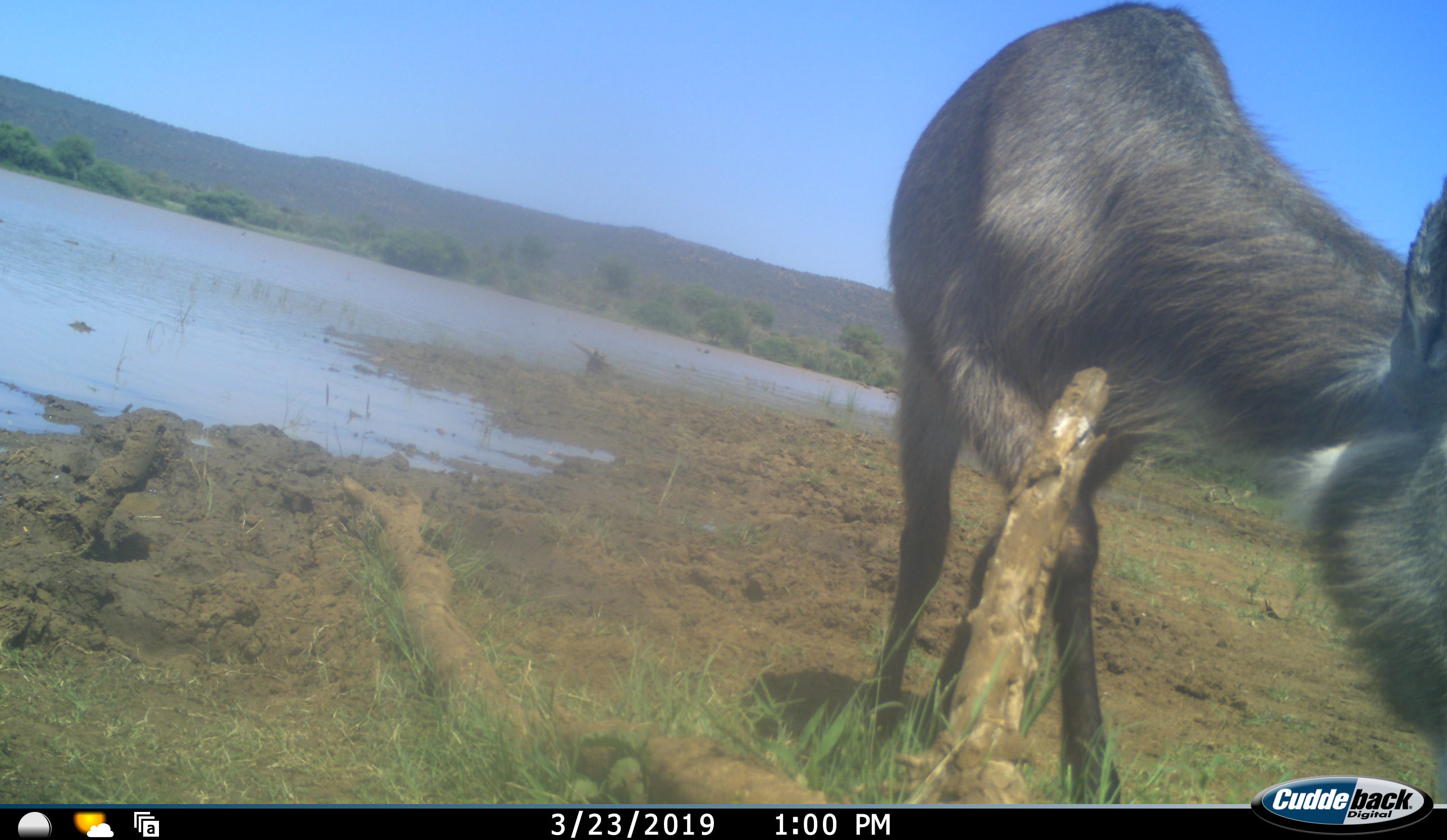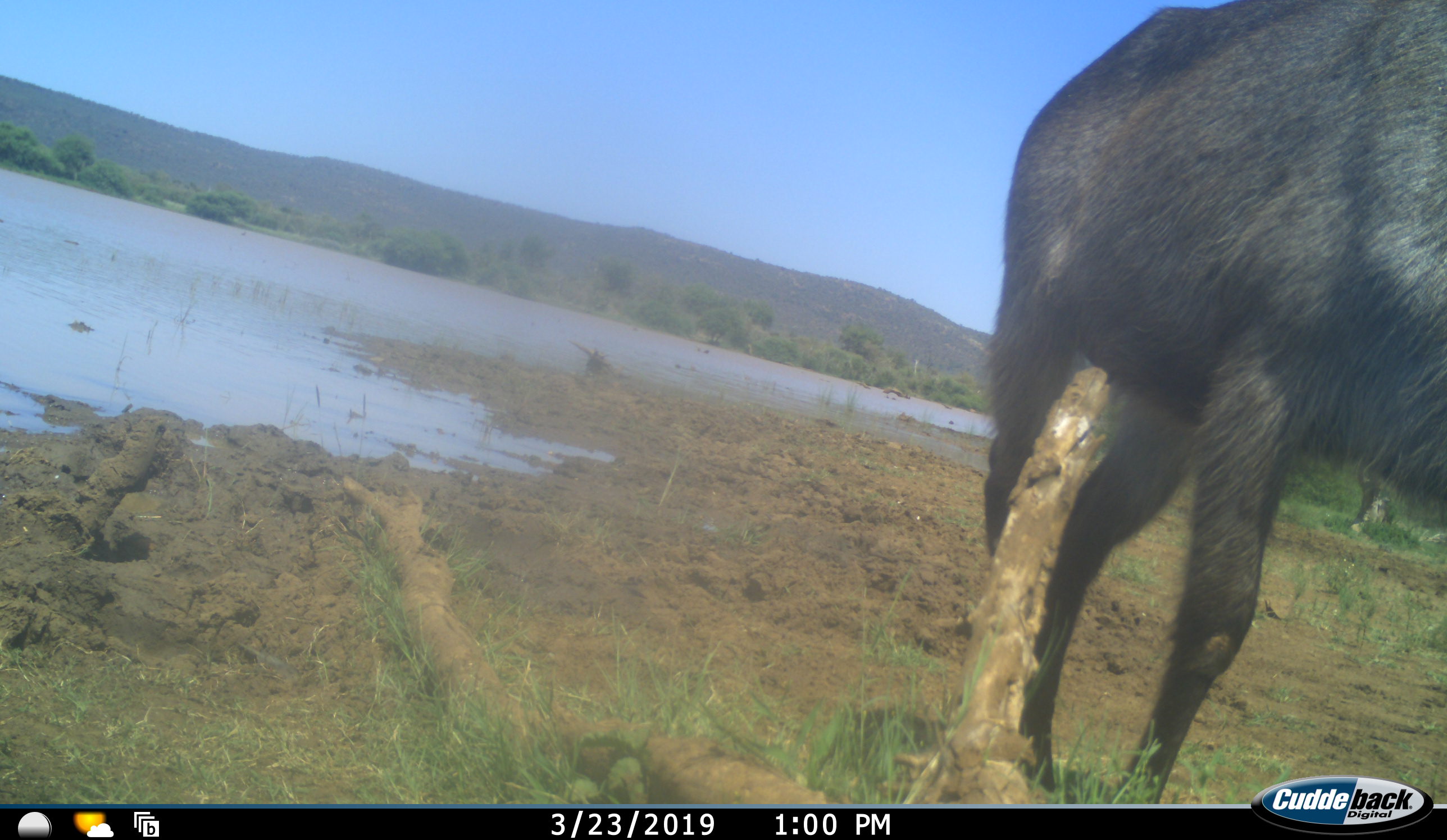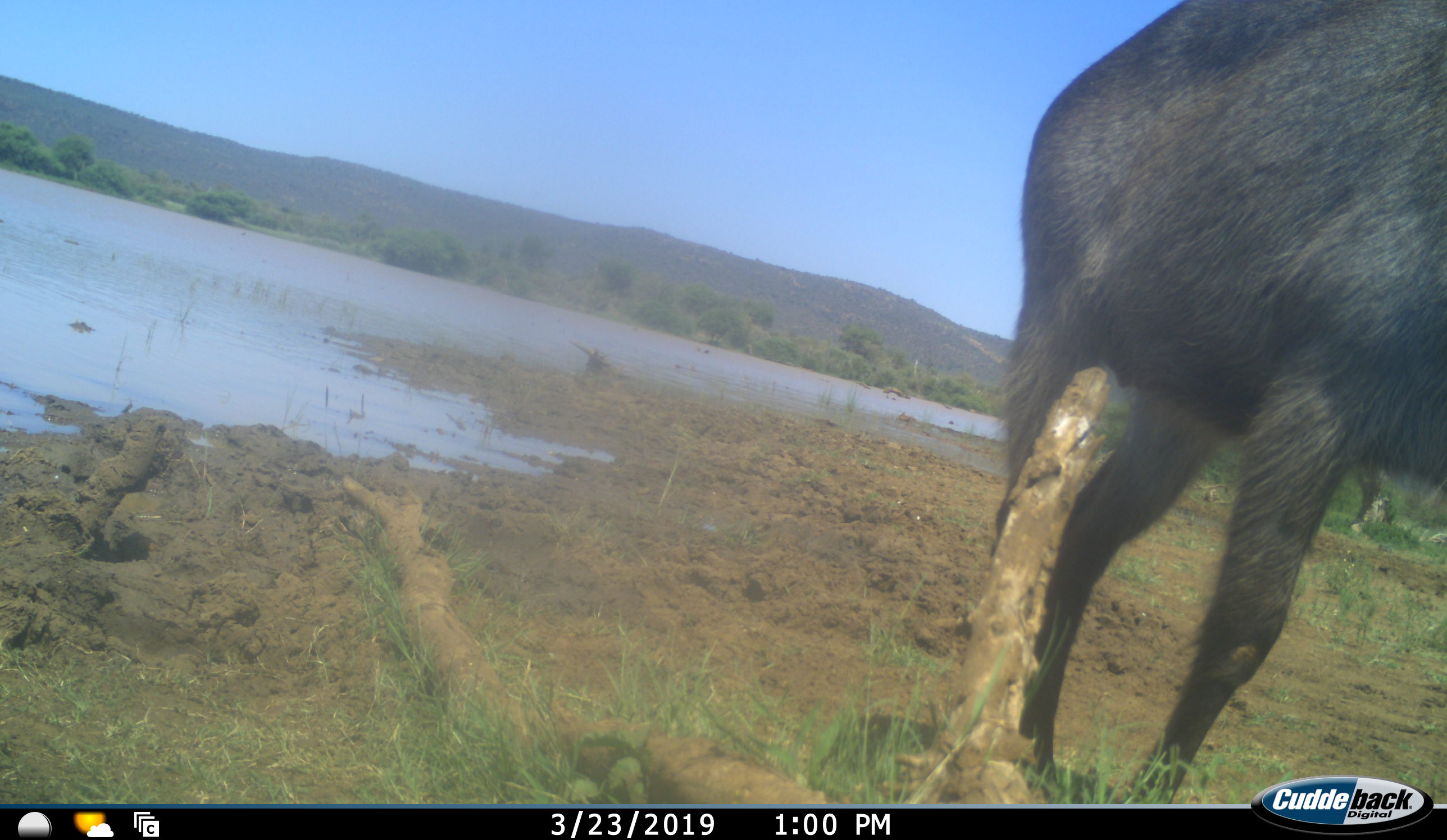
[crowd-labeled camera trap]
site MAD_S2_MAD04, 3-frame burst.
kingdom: Animalia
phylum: Chordata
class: Mammalia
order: Artiodactyla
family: Bovidae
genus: Kobus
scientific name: Kobus ellipsiprymnus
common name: waterbuck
Waterbuck (Kobus ellipsiprymnus), count 1. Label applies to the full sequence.